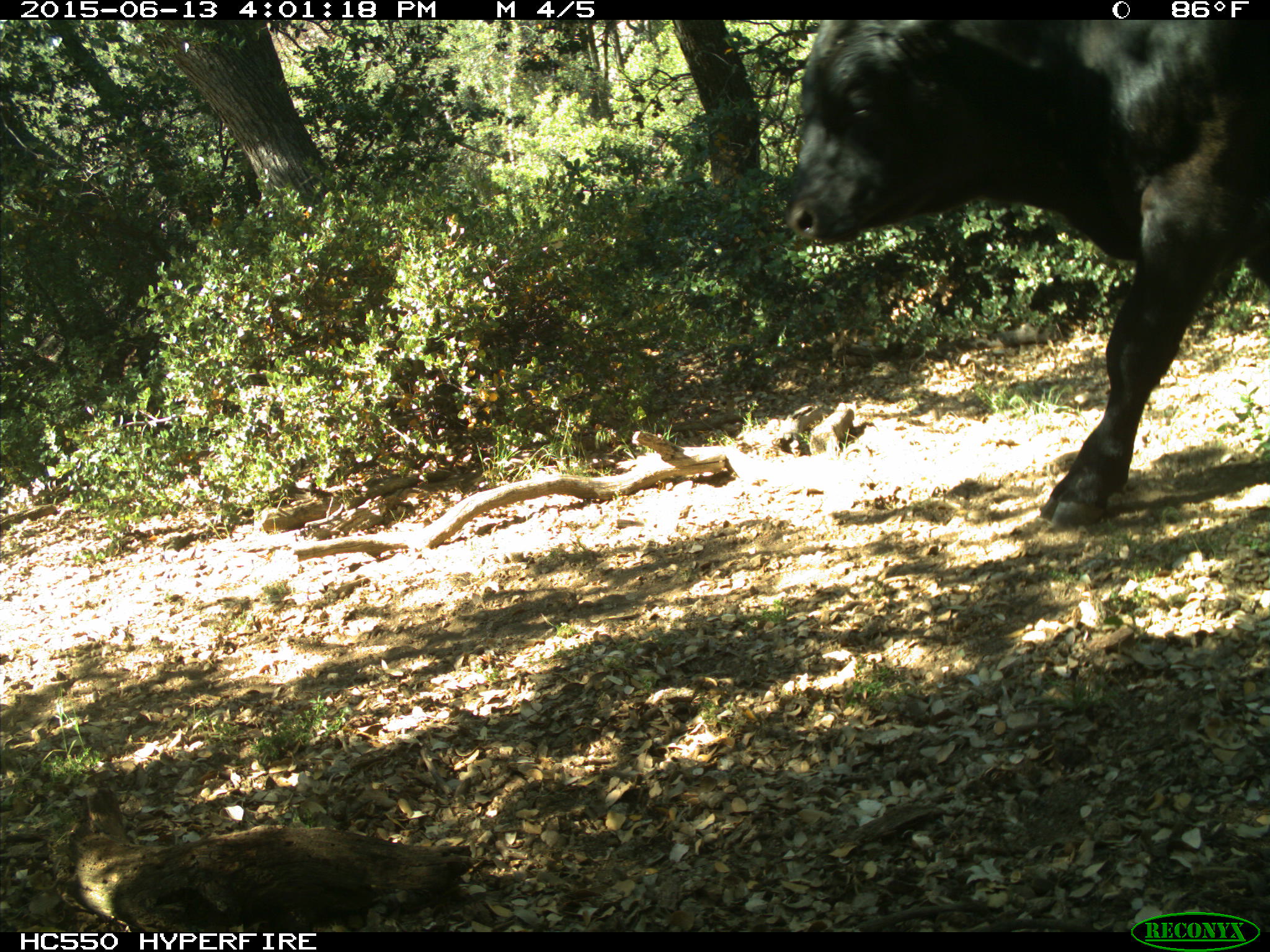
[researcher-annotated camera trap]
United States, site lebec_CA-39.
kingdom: Animalia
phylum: Chordata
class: Mammalia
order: Artiodactyla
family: Bovidae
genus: Bos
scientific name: Bos taurus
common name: domestic cow